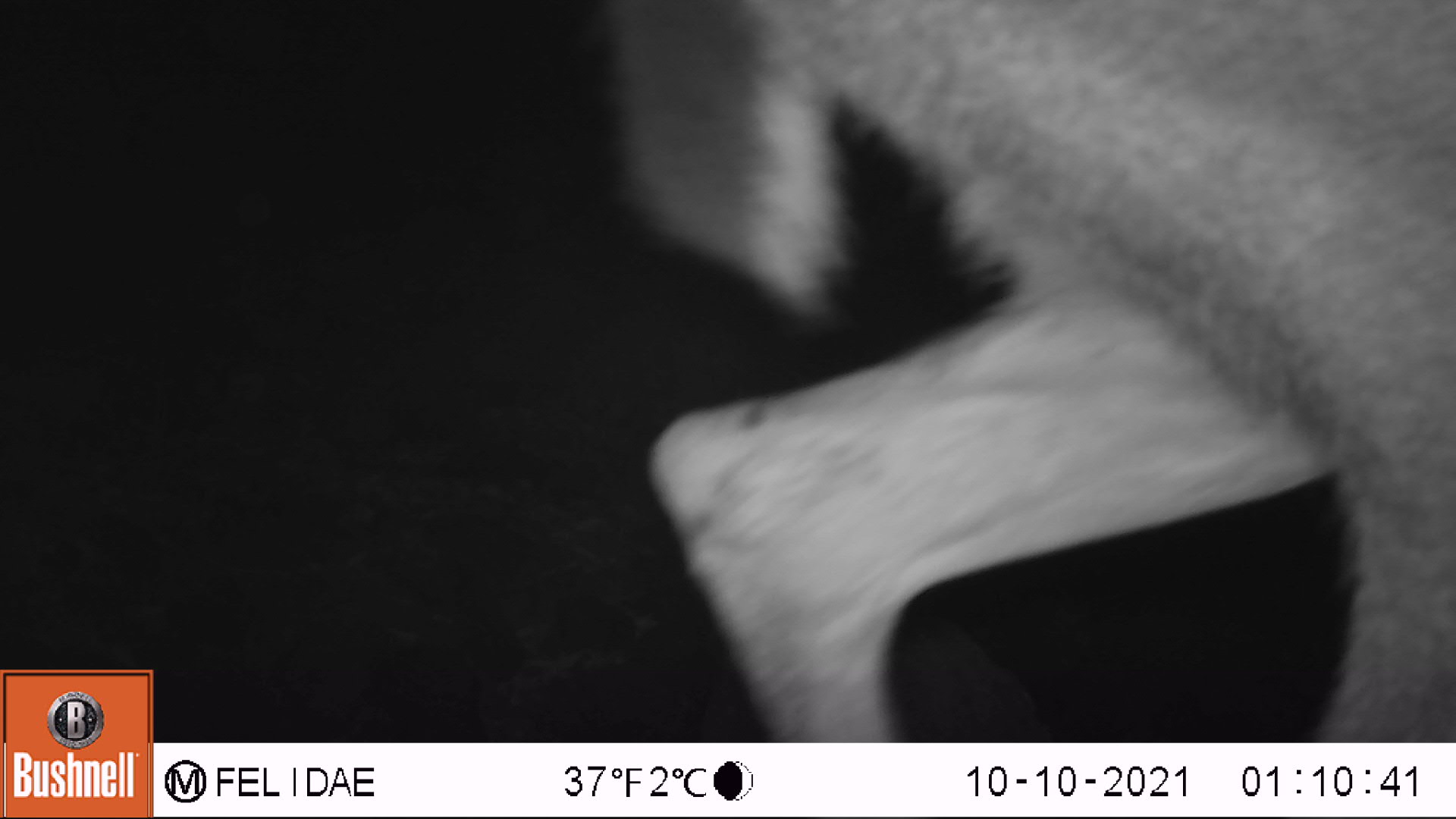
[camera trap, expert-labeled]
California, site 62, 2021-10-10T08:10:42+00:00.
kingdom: Animalia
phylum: Chordata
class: Mammalia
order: Artiodactyla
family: Cervidae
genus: Odocoileus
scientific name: Odocoileus hemionus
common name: mule deer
Mule deer (Odocoileus hemionus).